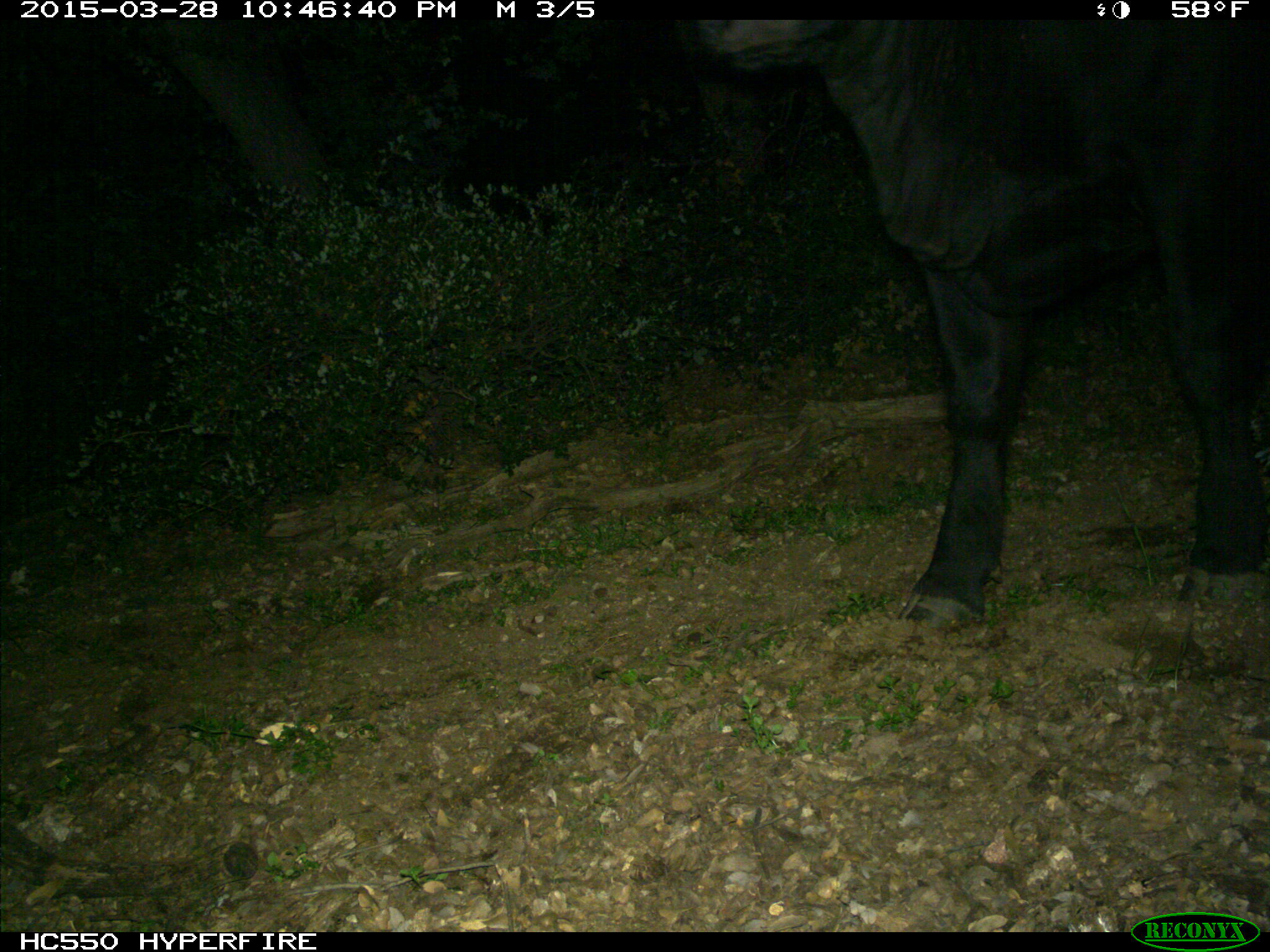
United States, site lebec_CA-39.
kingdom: Animalia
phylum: Chordata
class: Mammalia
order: Artiodactyla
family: Bovidae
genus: Bos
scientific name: Bos taurus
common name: domestic cow